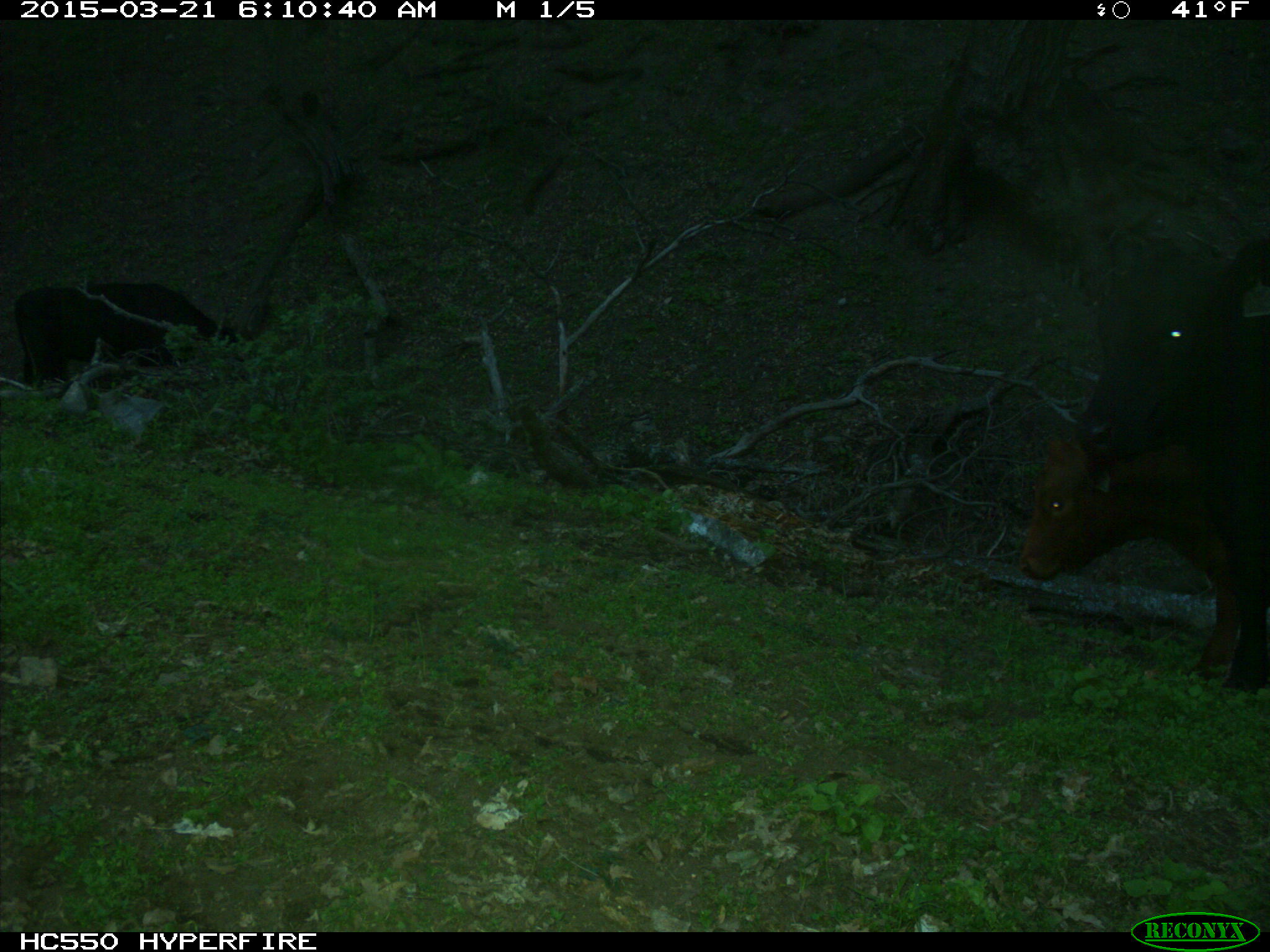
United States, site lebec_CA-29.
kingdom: Animalia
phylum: Chordata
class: Mammalia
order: Artiodactyla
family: Bovidae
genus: Bos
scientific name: Bos taurus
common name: domestic cow